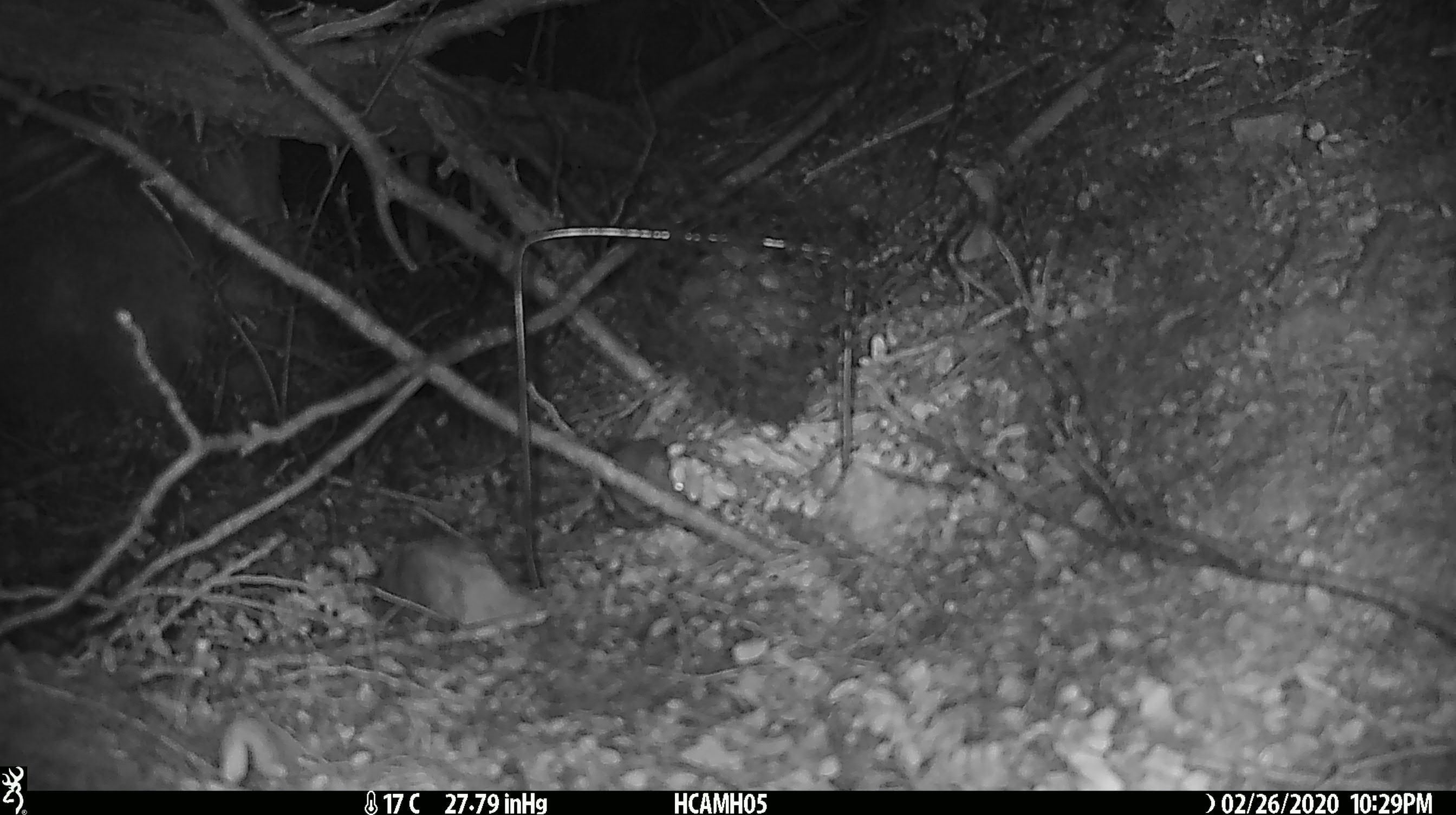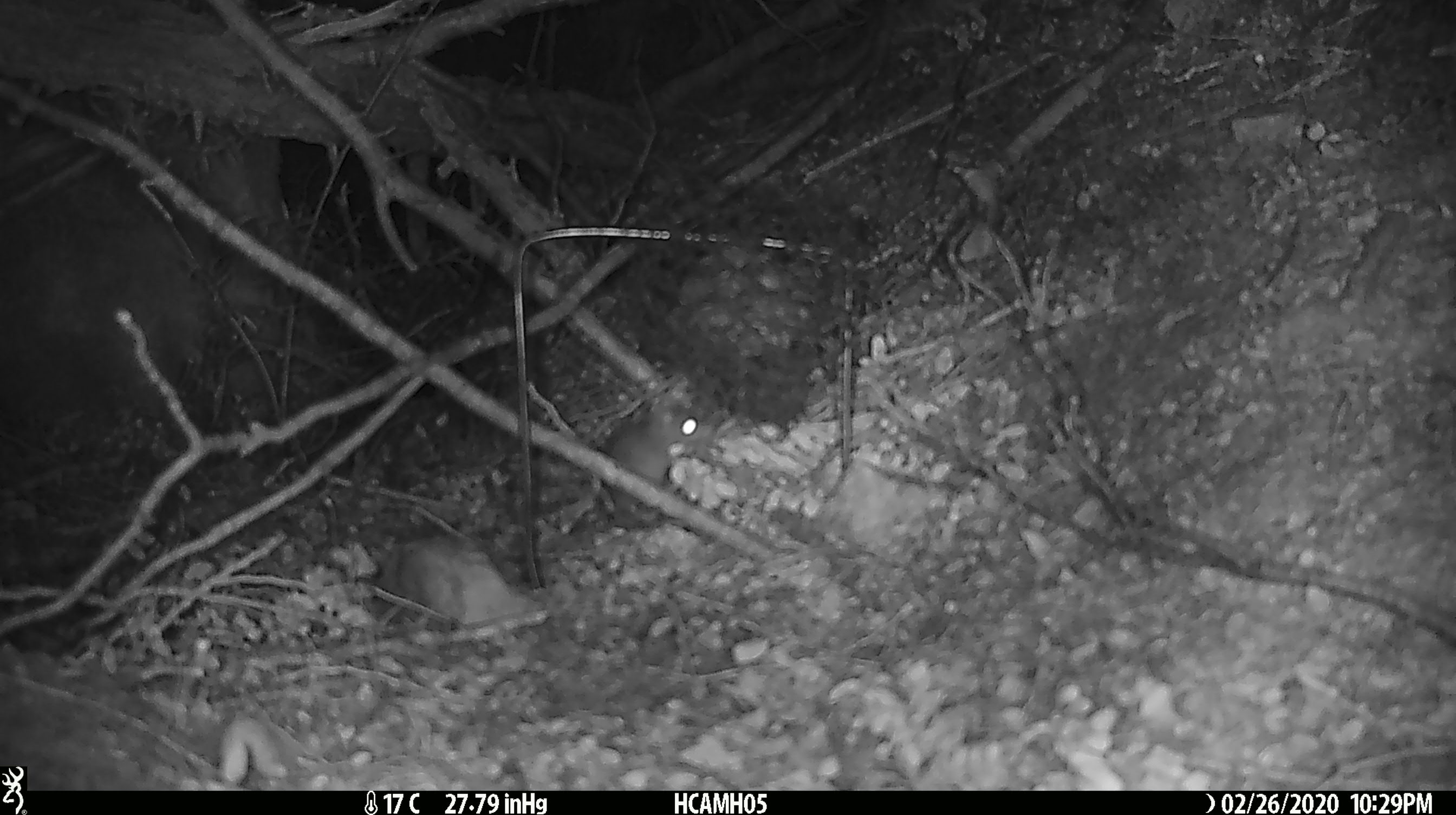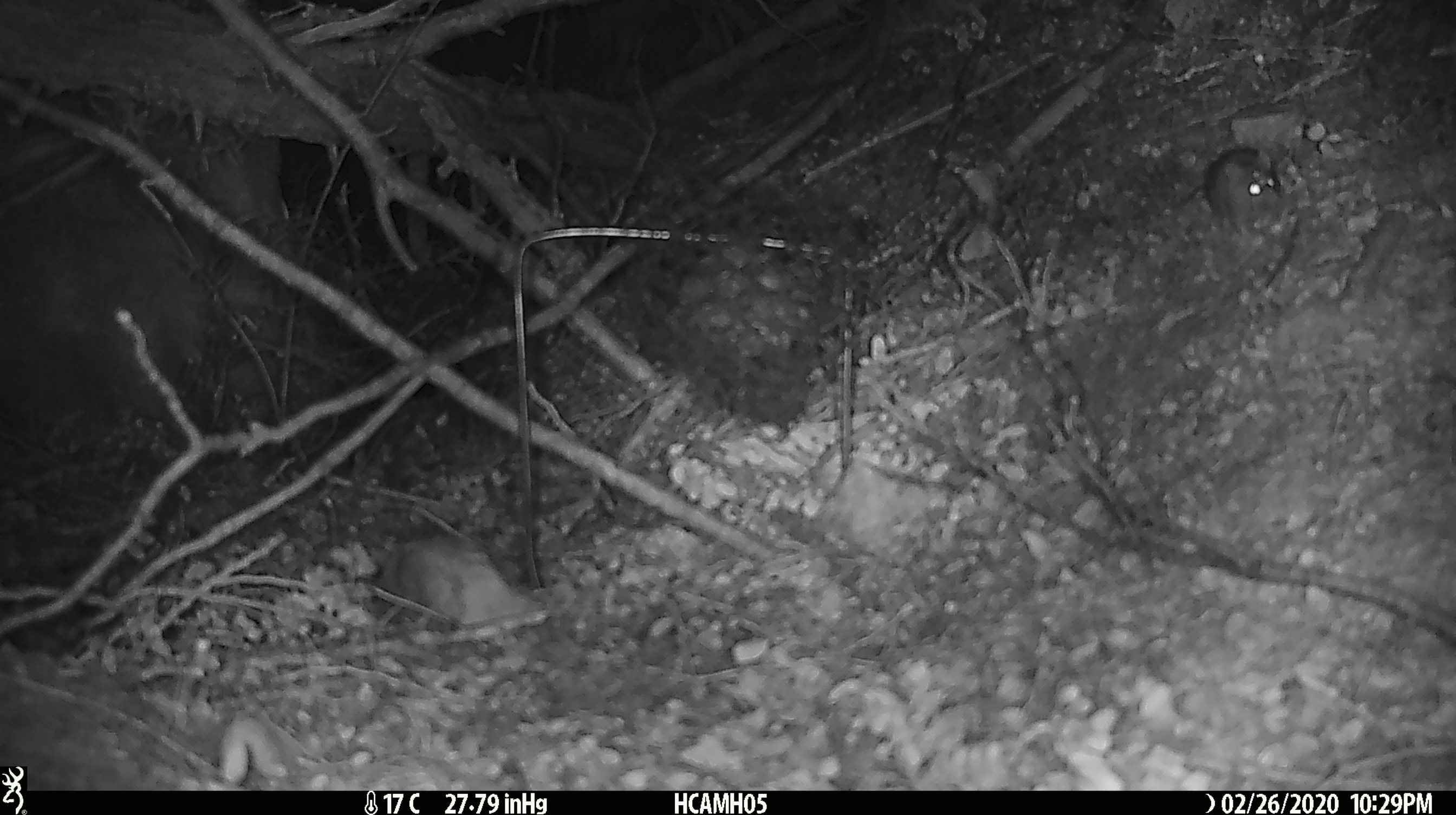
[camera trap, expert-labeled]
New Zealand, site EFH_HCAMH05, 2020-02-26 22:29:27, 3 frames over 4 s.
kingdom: Animalia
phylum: Chordata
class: Mammalia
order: Rodentia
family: Muridae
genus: Mus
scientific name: Mus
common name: mouse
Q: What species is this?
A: Mouse (Mus).